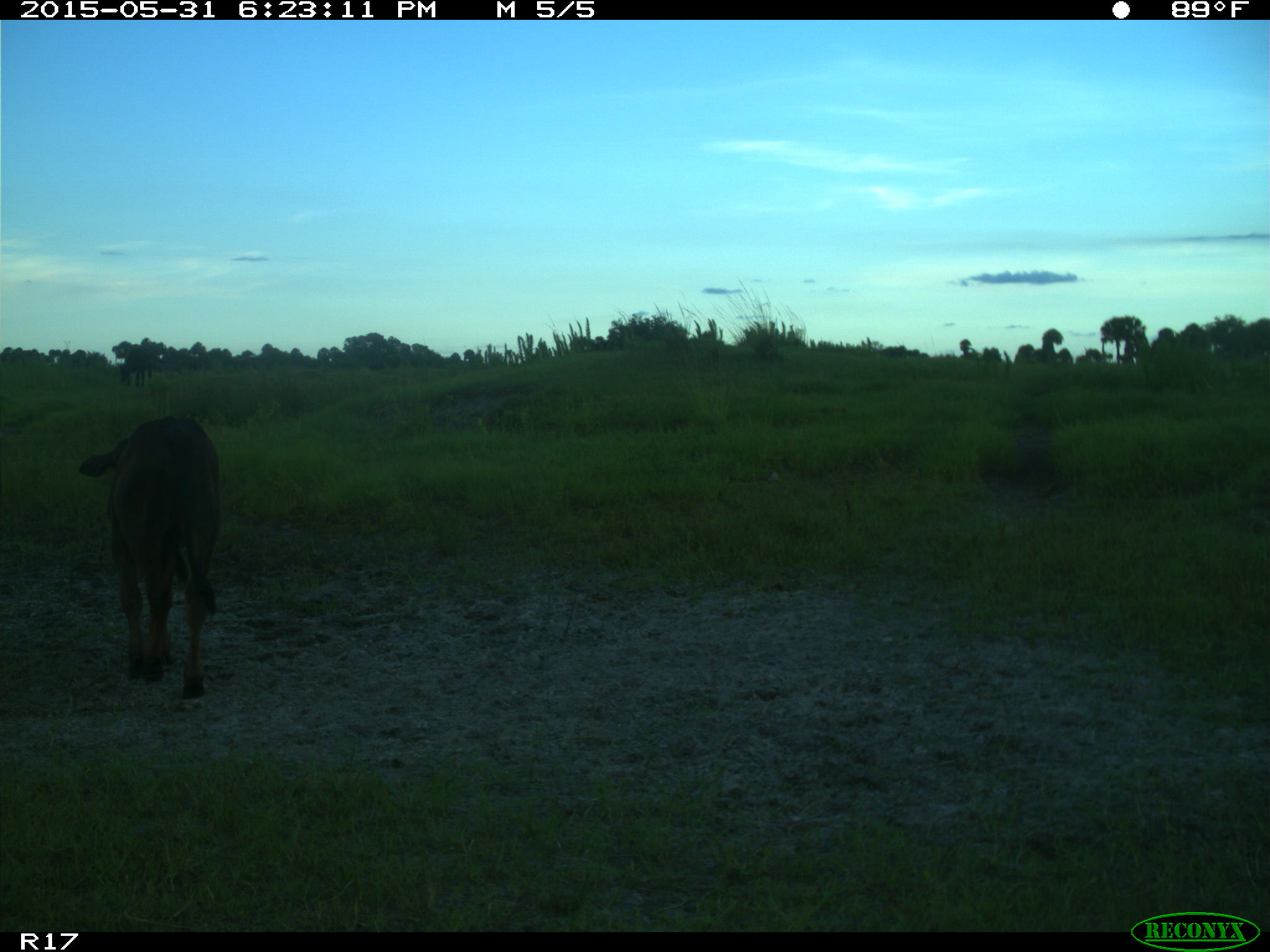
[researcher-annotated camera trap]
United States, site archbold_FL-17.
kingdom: Animalia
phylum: Chordata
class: Mammalia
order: Artiodactyla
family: Bovidae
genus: Bos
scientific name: Bos taurus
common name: domestic cow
Bos taurus (domestic cow).